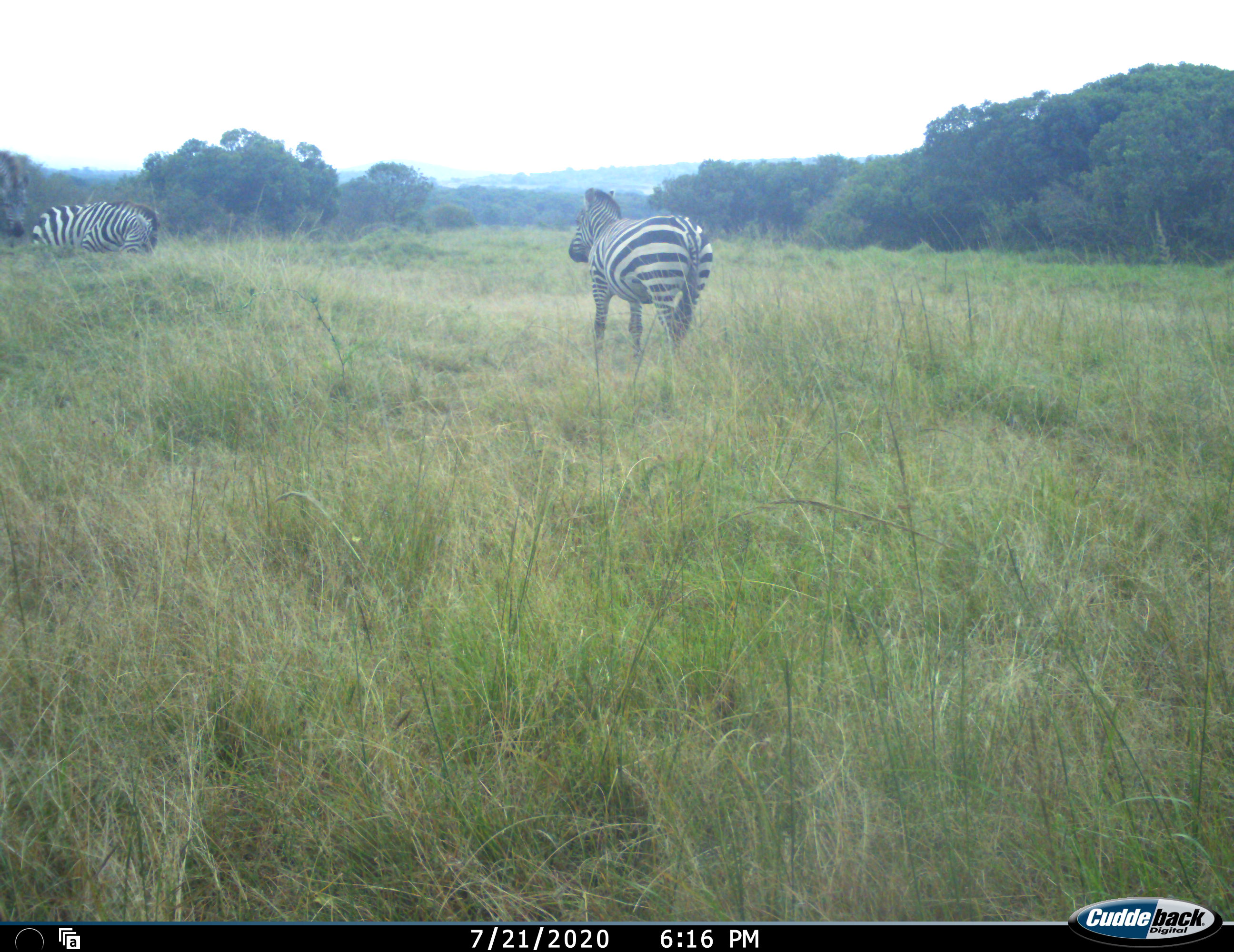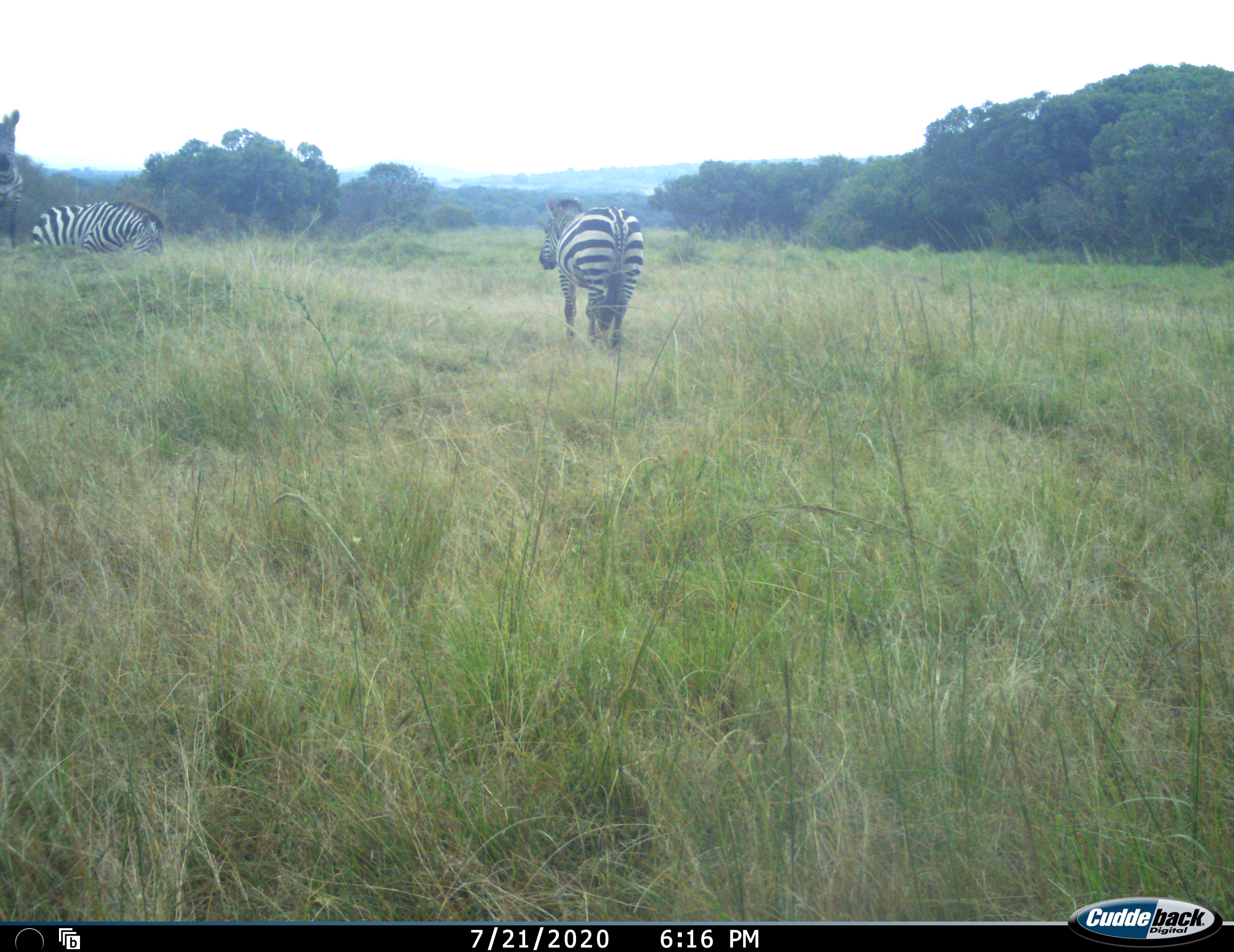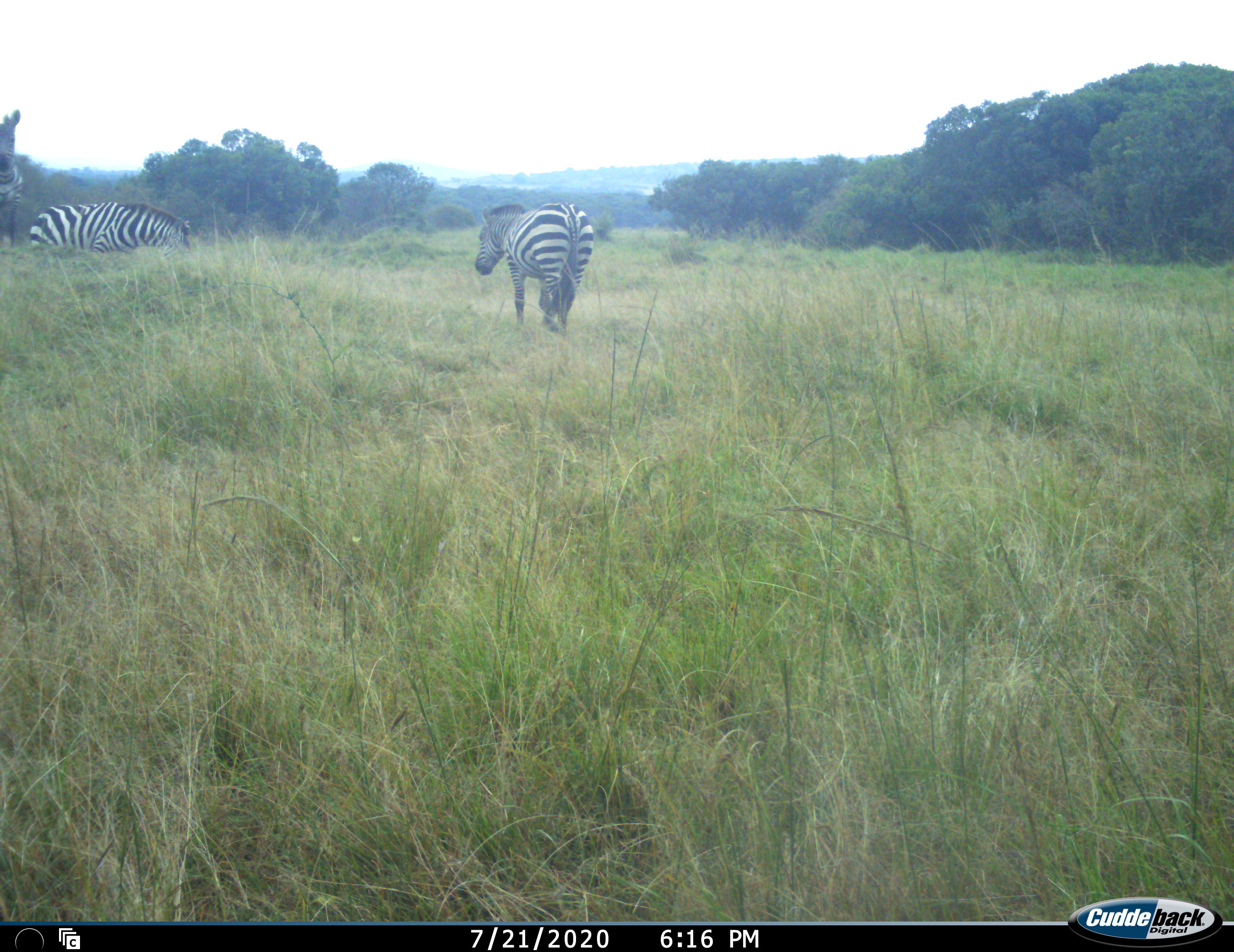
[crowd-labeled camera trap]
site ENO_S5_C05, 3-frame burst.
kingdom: Animalia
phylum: Chordata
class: Mammalia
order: Perissodactyla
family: Equidae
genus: Equus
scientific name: Equus quagga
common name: plains zebra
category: zebraplains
Zebraplains (plains zebra) (Equus quagga), count 3. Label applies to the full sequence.